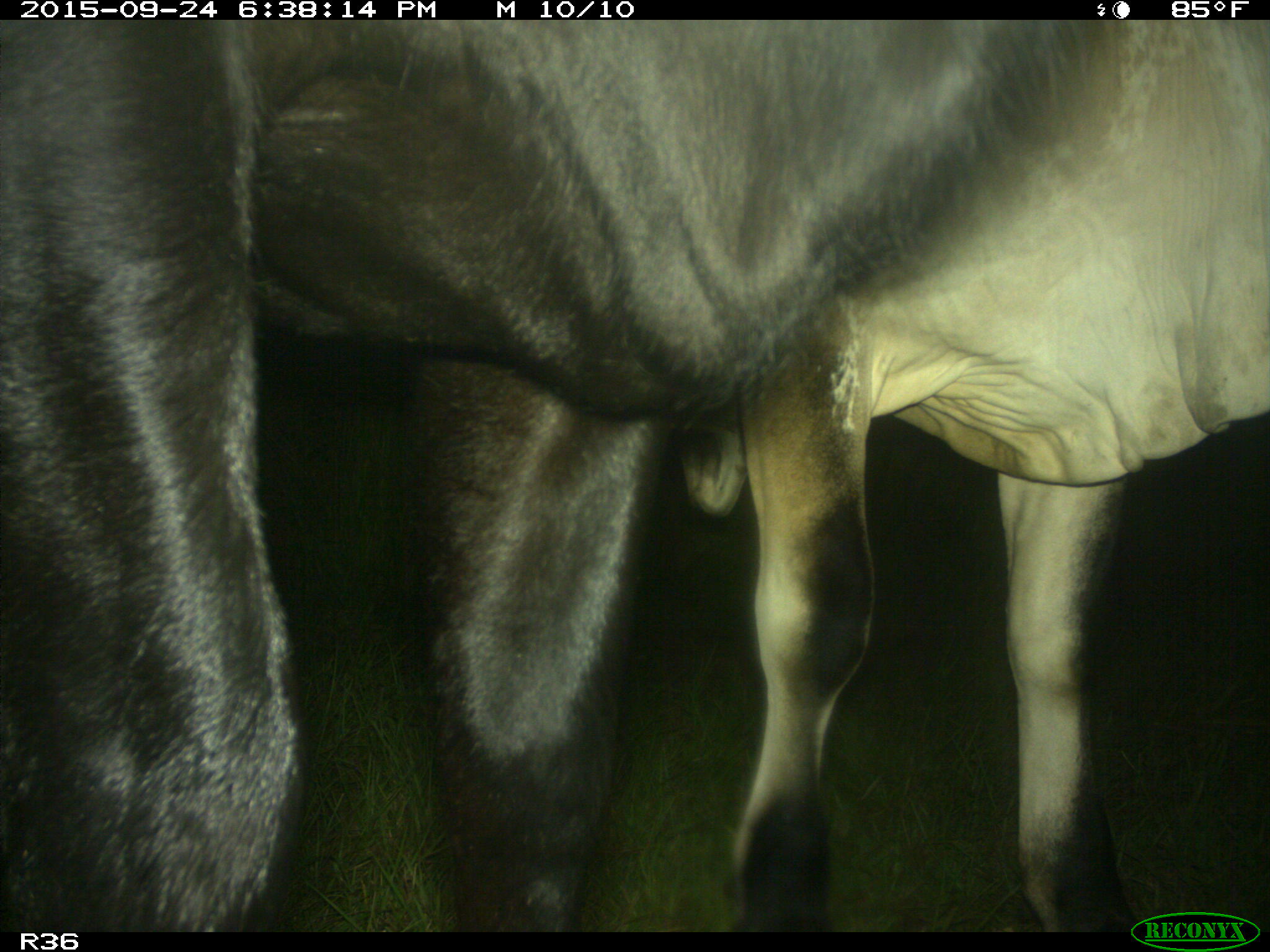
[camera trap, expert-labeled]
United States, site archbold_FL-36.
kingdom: Animalia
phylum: Chordata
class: Mammalia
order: Artiodactyla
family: Bovidae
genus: Bos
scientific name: Bos taurus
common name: domestic cow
Bos taurus (domestic cow).